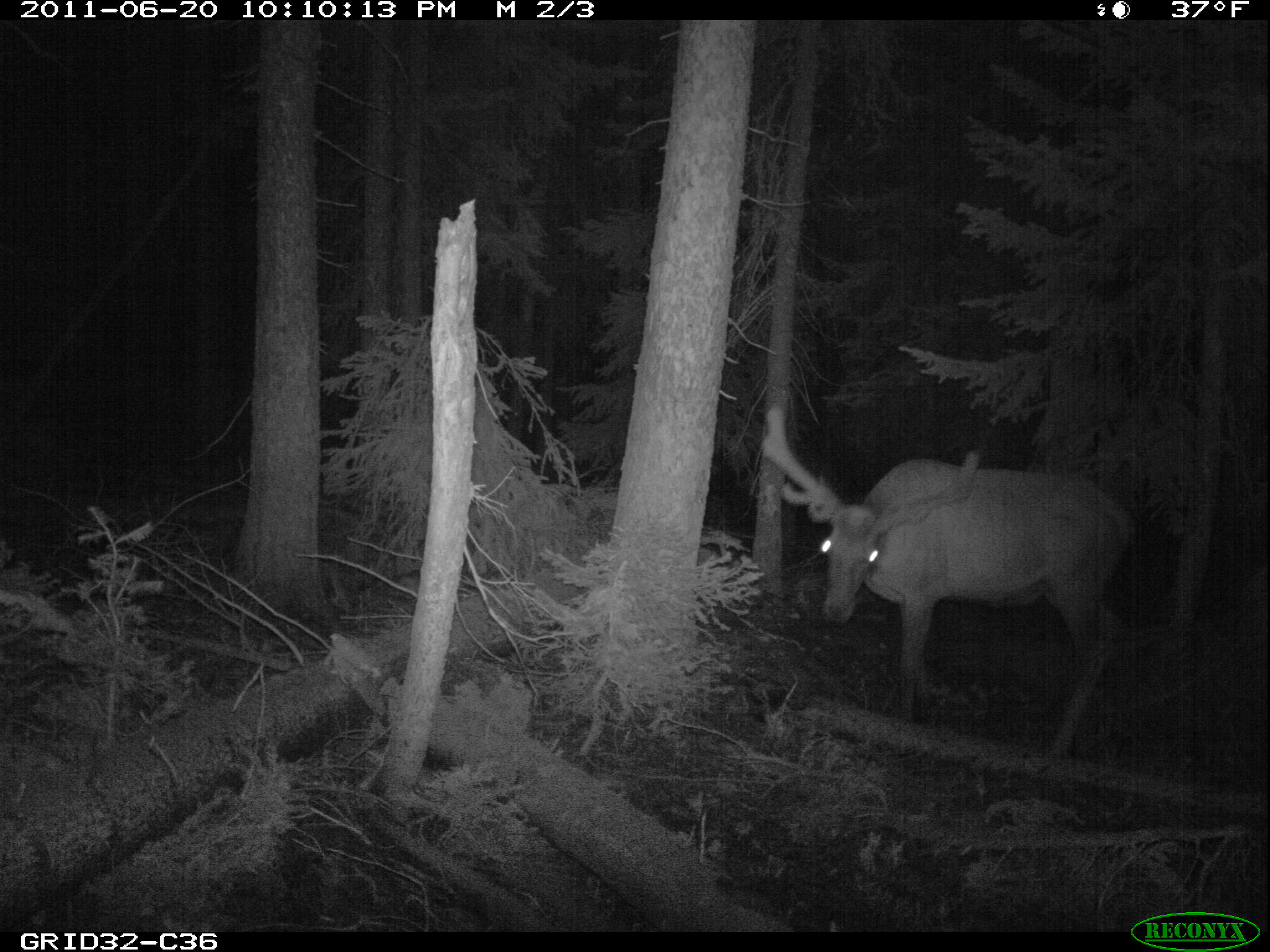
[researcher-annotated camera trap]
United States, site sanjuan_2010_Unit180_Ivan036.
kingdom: Animalia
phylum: Chordata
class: Mammalia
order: Artiodactyla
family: Cervidae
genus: Cervus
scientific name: Cervus elaphus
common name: red deer